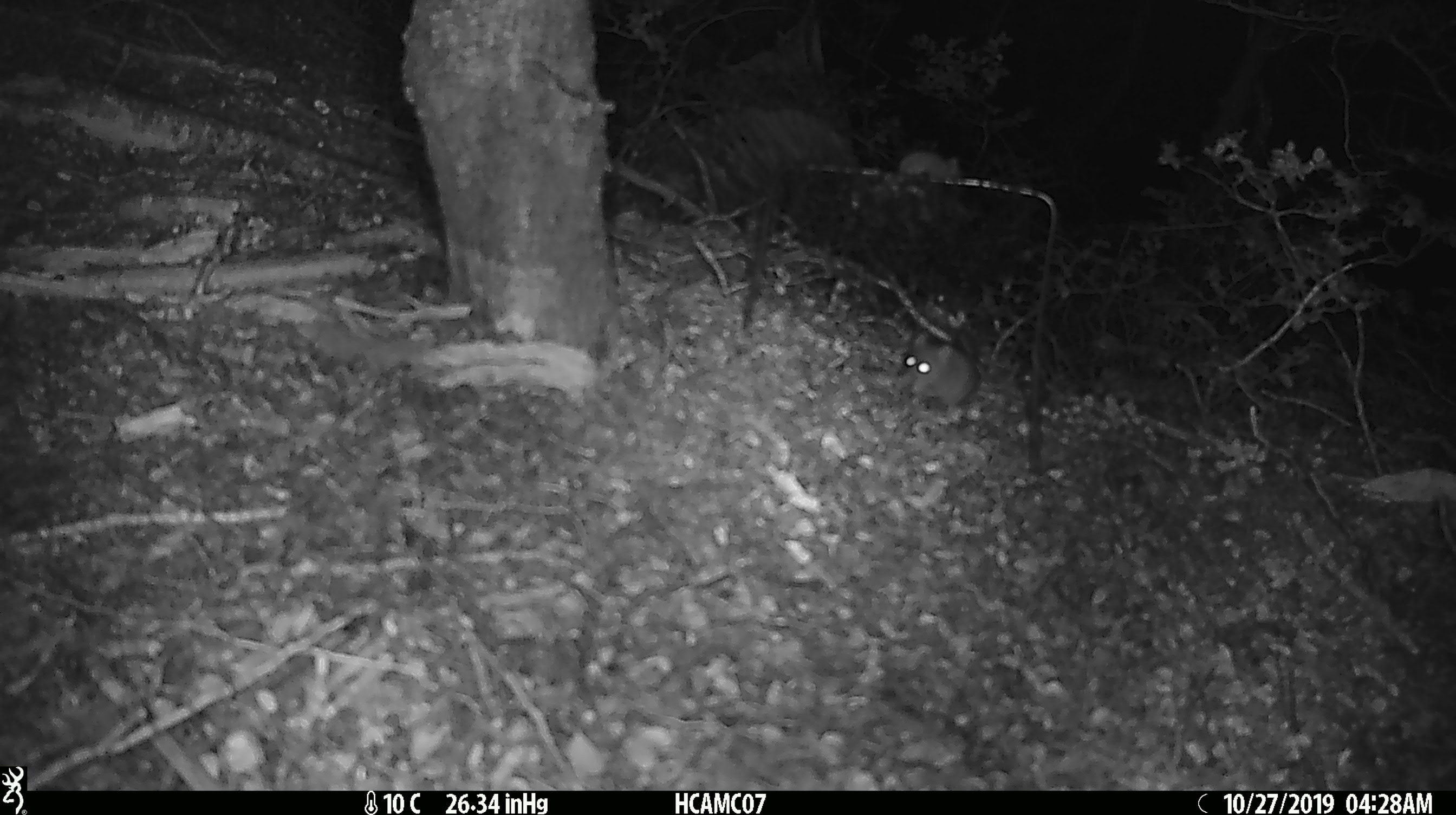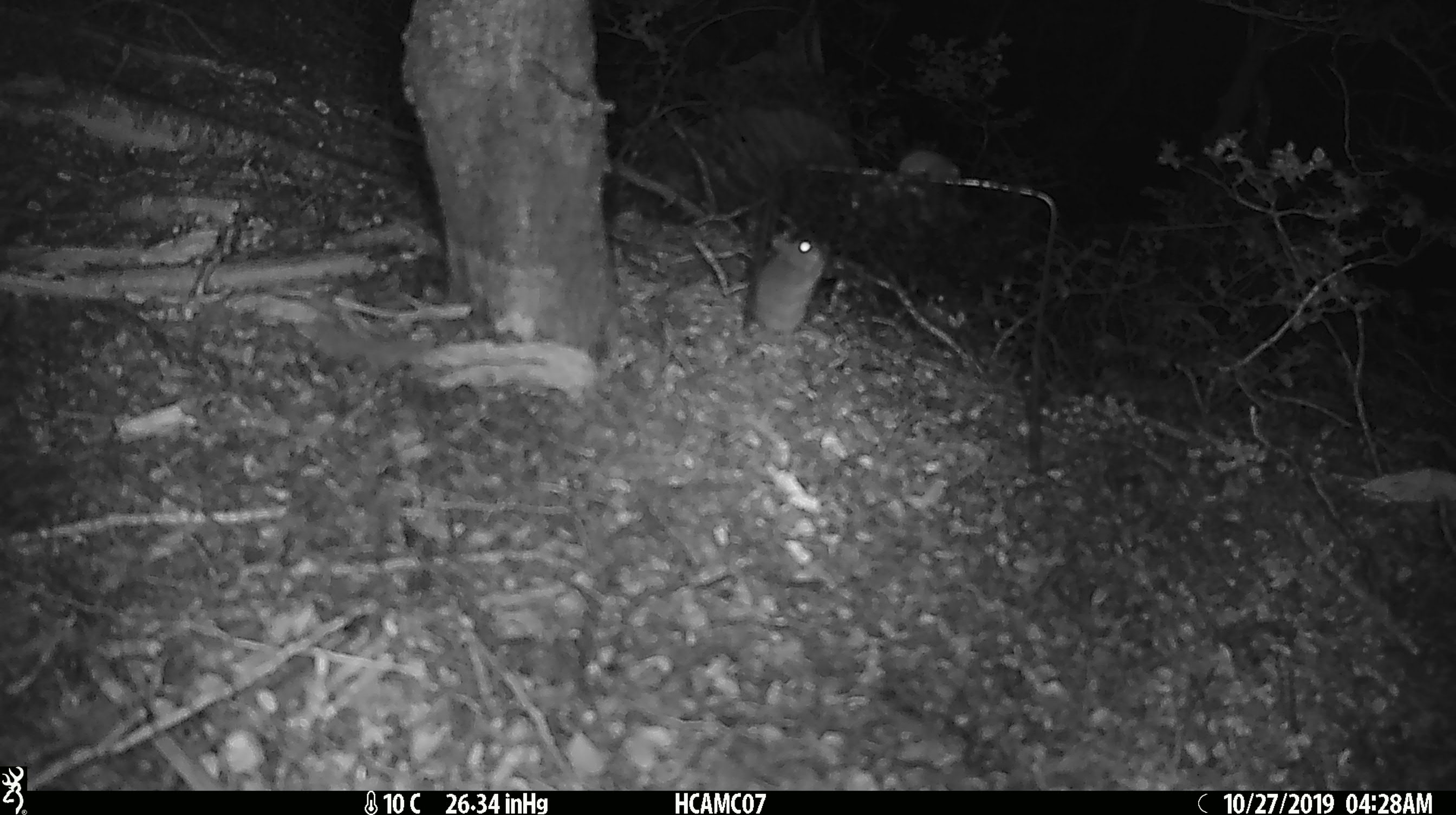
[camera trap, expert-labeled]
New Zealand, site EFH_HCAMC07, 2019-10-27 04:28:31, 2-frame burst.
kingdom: Animalia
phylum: Chordata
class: Mammalia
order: Rodentia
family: Muridae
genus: Mus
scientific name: Mus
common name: mouse